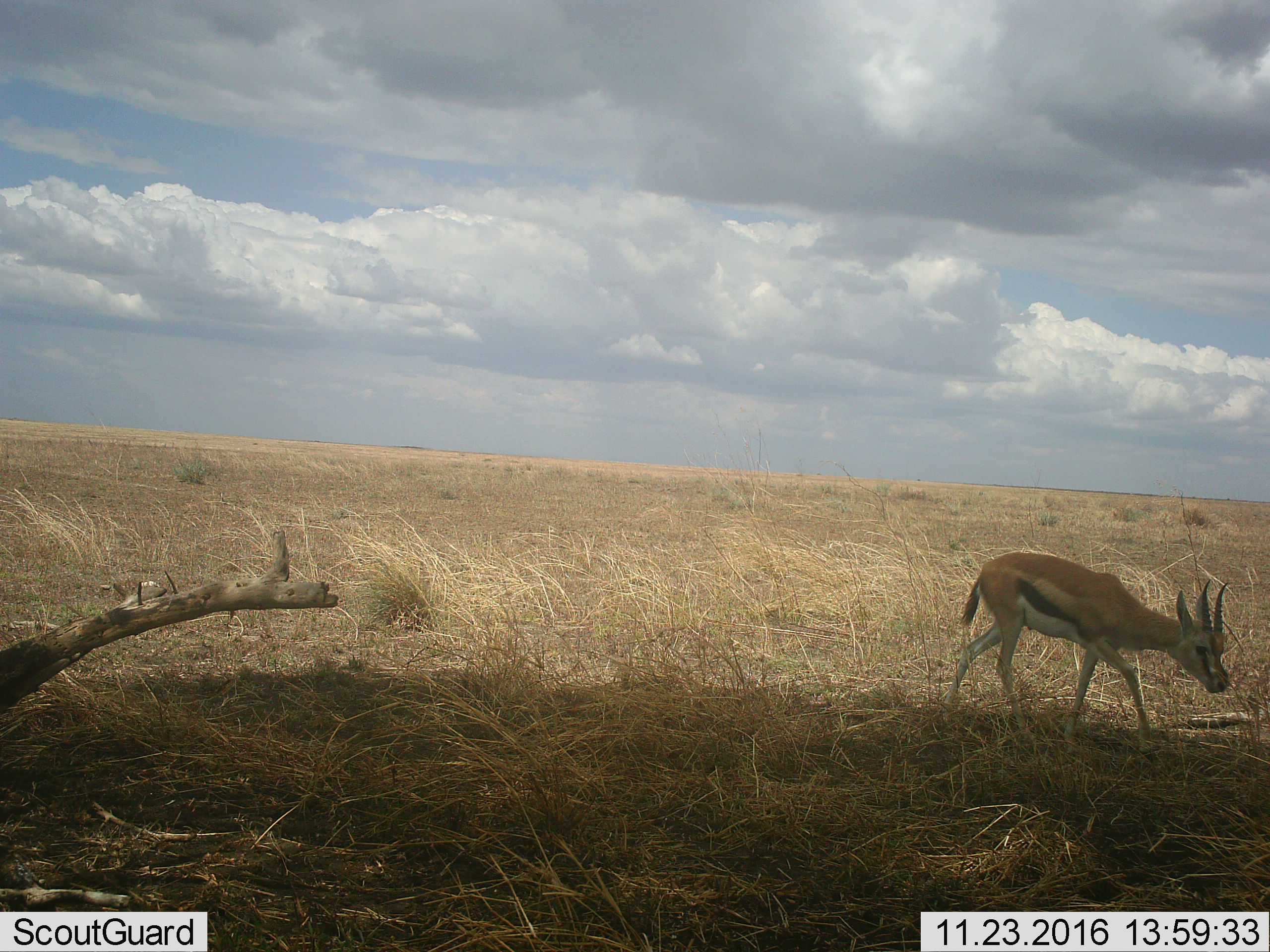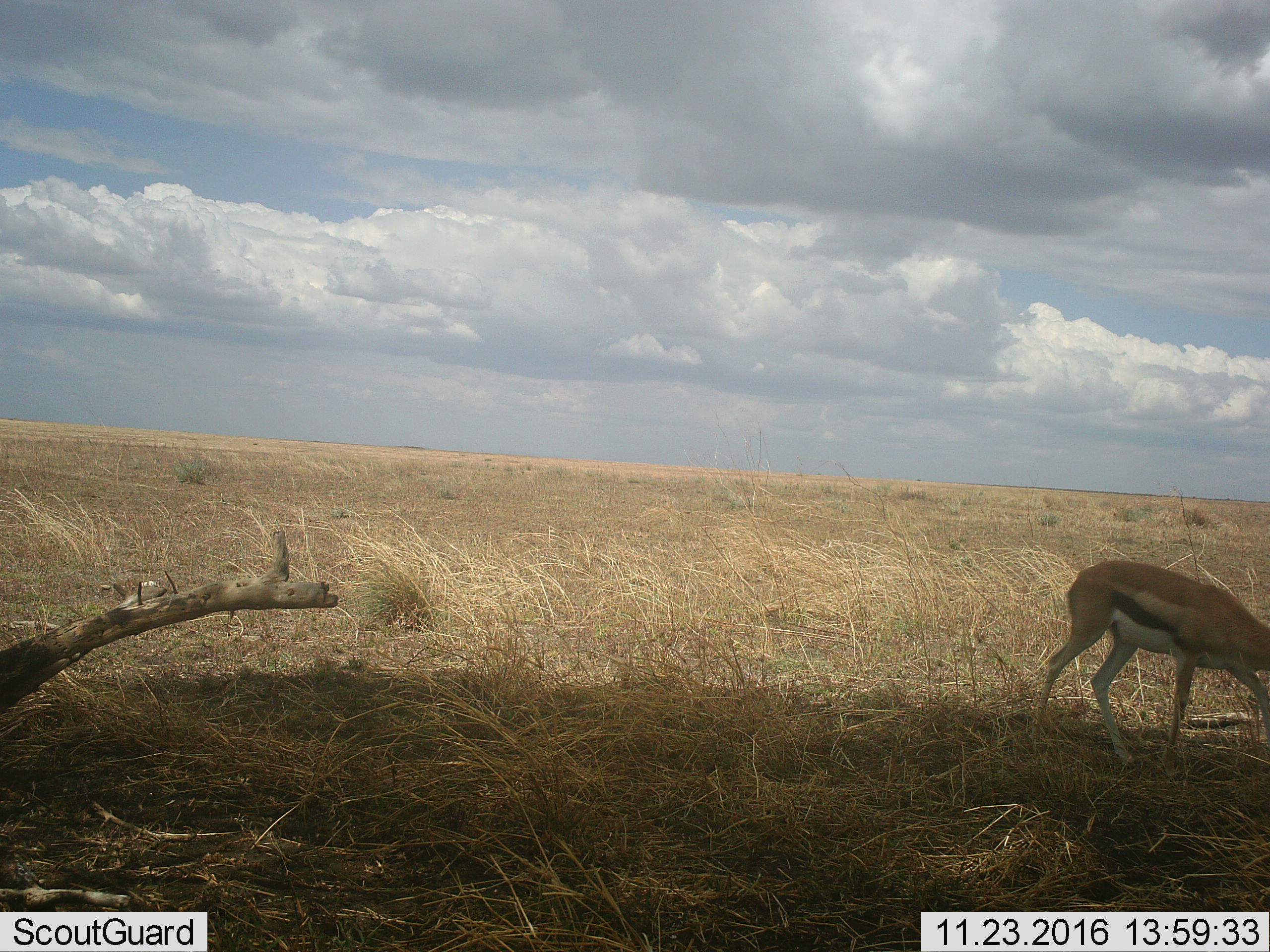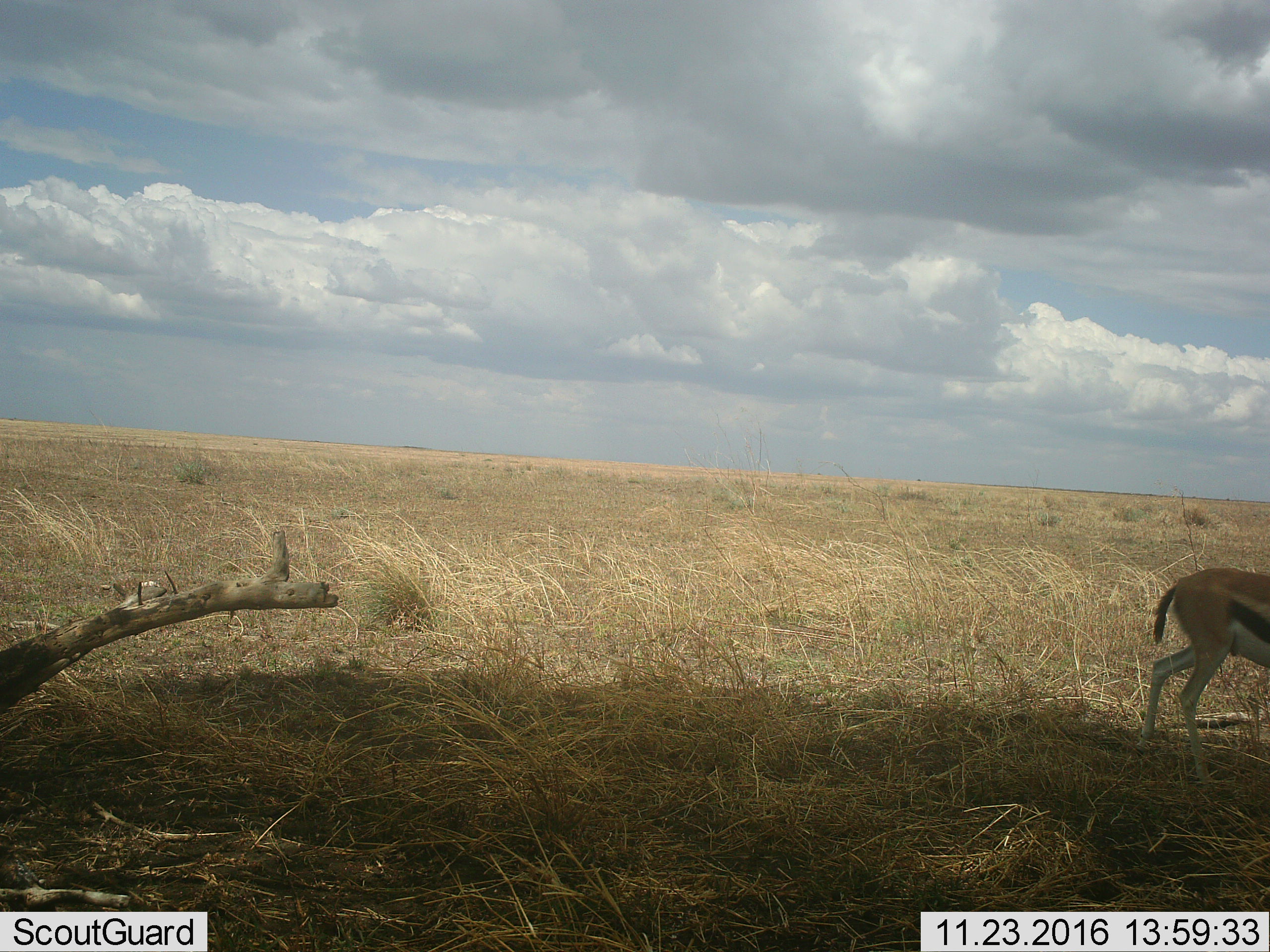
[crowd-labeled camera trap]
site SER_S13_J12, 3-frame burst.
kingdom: Animalia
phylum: Chordata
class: Mammalia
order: Artiodactyla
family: Bovidae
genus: Eudorcas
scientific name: Eudorcas thomsonii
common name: thomson's gazelle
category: gazellethomsons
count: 1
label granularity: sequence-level